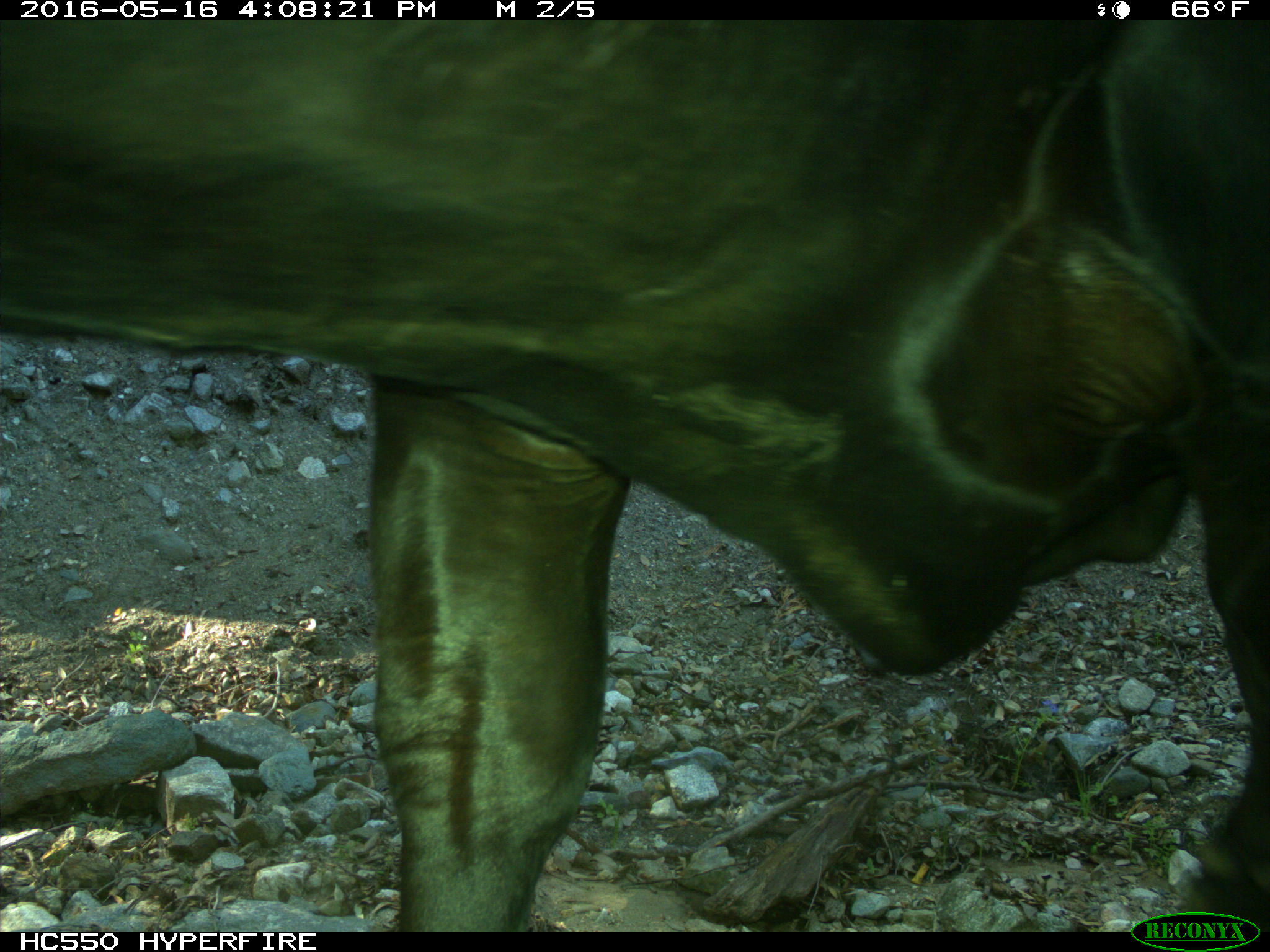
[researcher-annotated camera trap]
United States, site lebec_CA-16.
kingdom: Animalia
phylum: Chordata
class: Mammalia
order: Artiodactyla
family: Bovidae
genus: Bos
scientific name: Bos taurus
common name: domestic cow